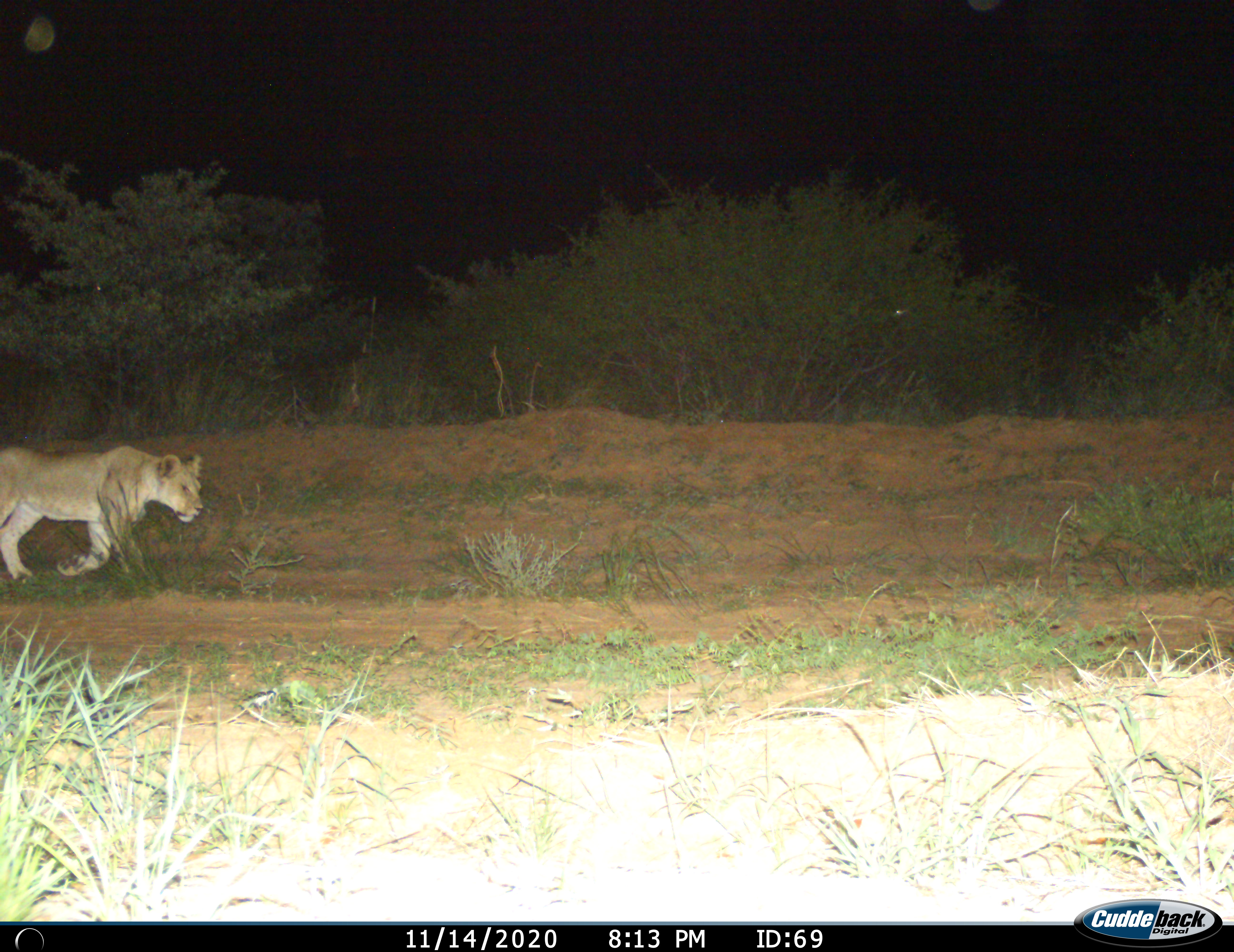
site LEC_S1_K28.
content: unidentified animal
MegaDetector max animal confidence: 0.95